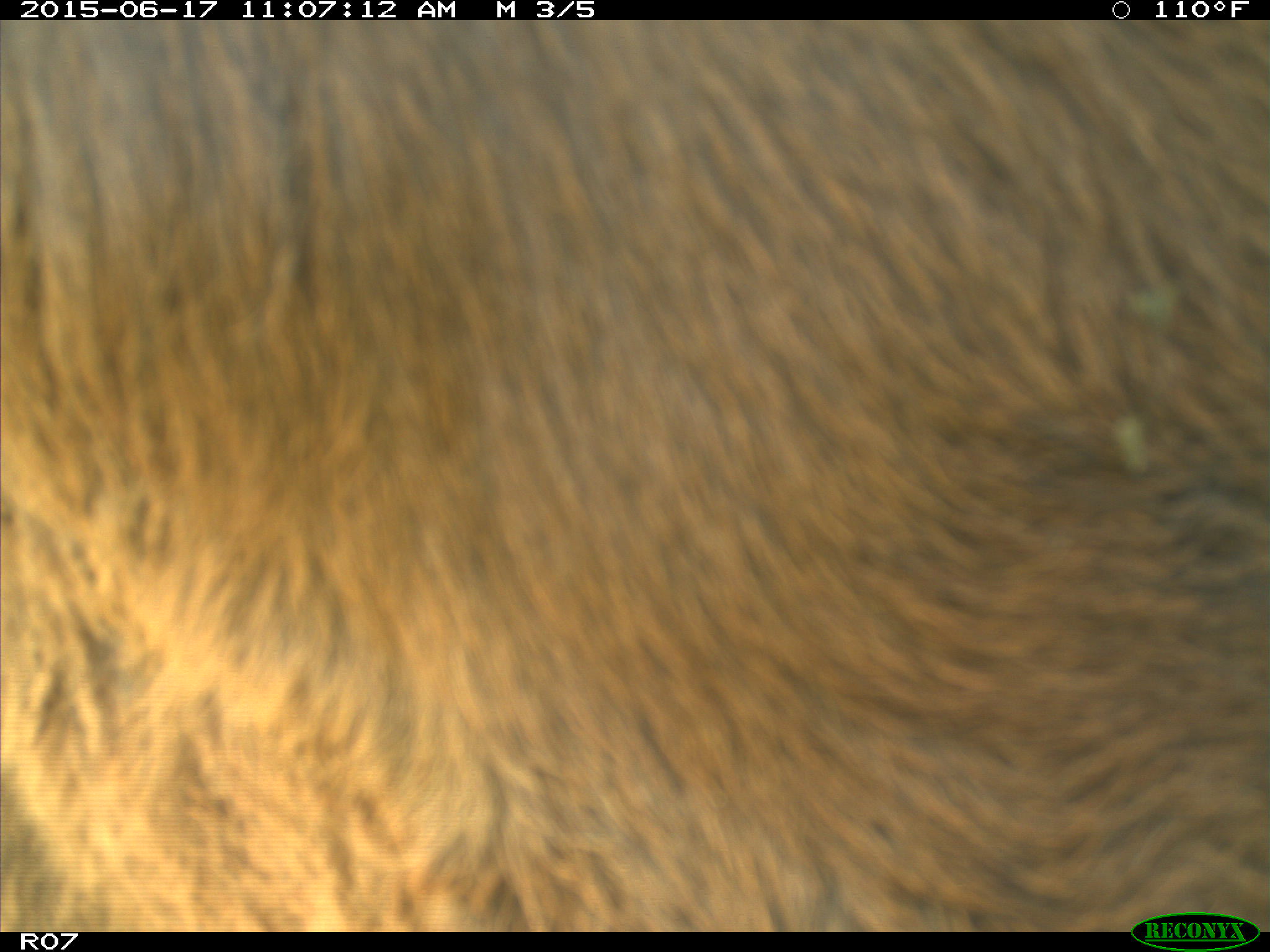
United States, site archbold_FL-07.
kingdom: Animalia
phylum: Chordata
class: Mammalia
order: Artiodactyla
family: Bovidae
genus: Bos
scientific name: Bos taurus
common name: domestic cow